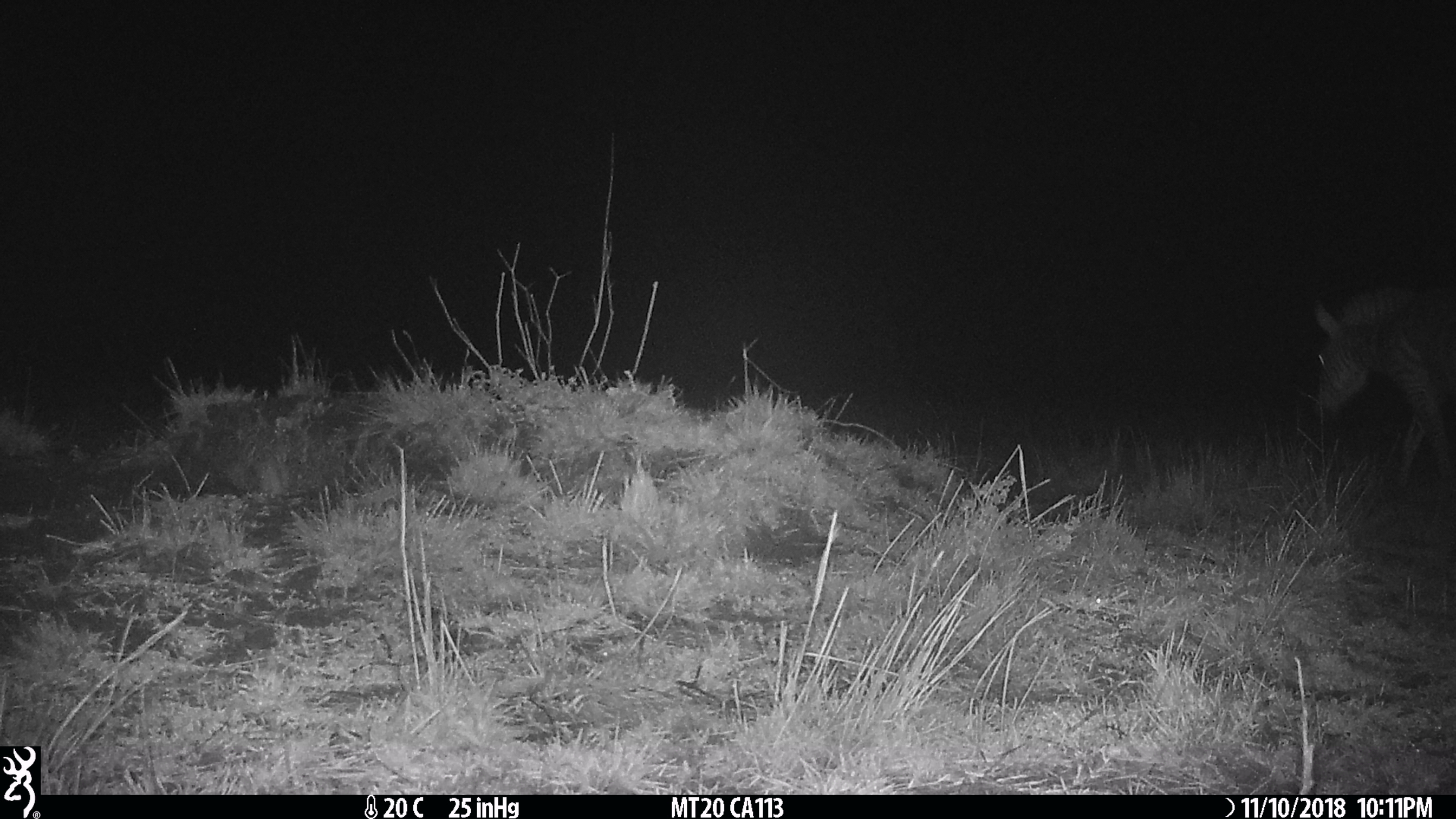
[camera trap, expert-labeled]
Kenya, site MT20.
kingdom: Animalia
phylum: Chordata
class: Mammalia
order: Perissodactyla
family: Equidae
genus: Equus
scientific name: Equus quagga burchellii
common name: burchell's zebra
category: zebra